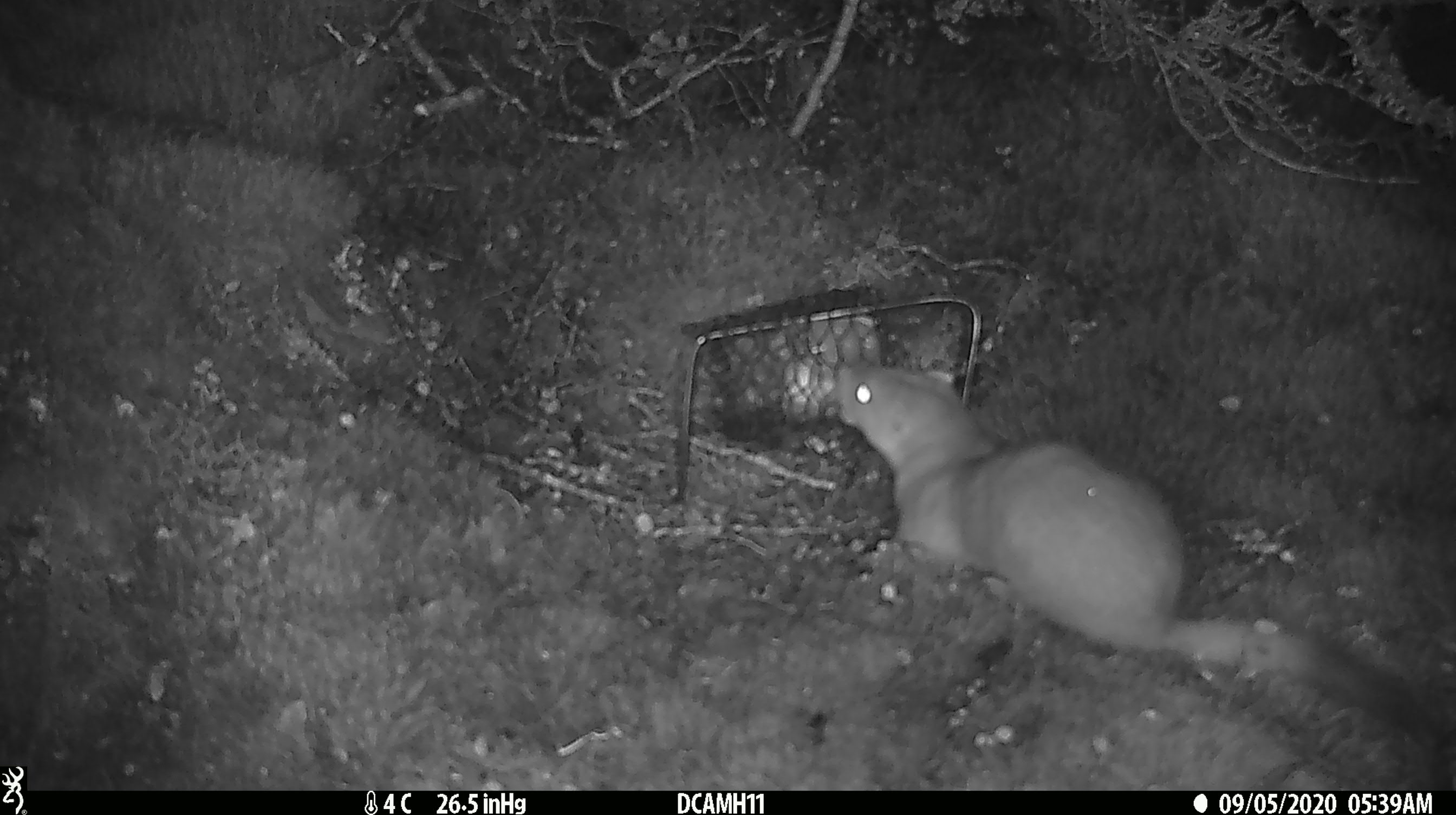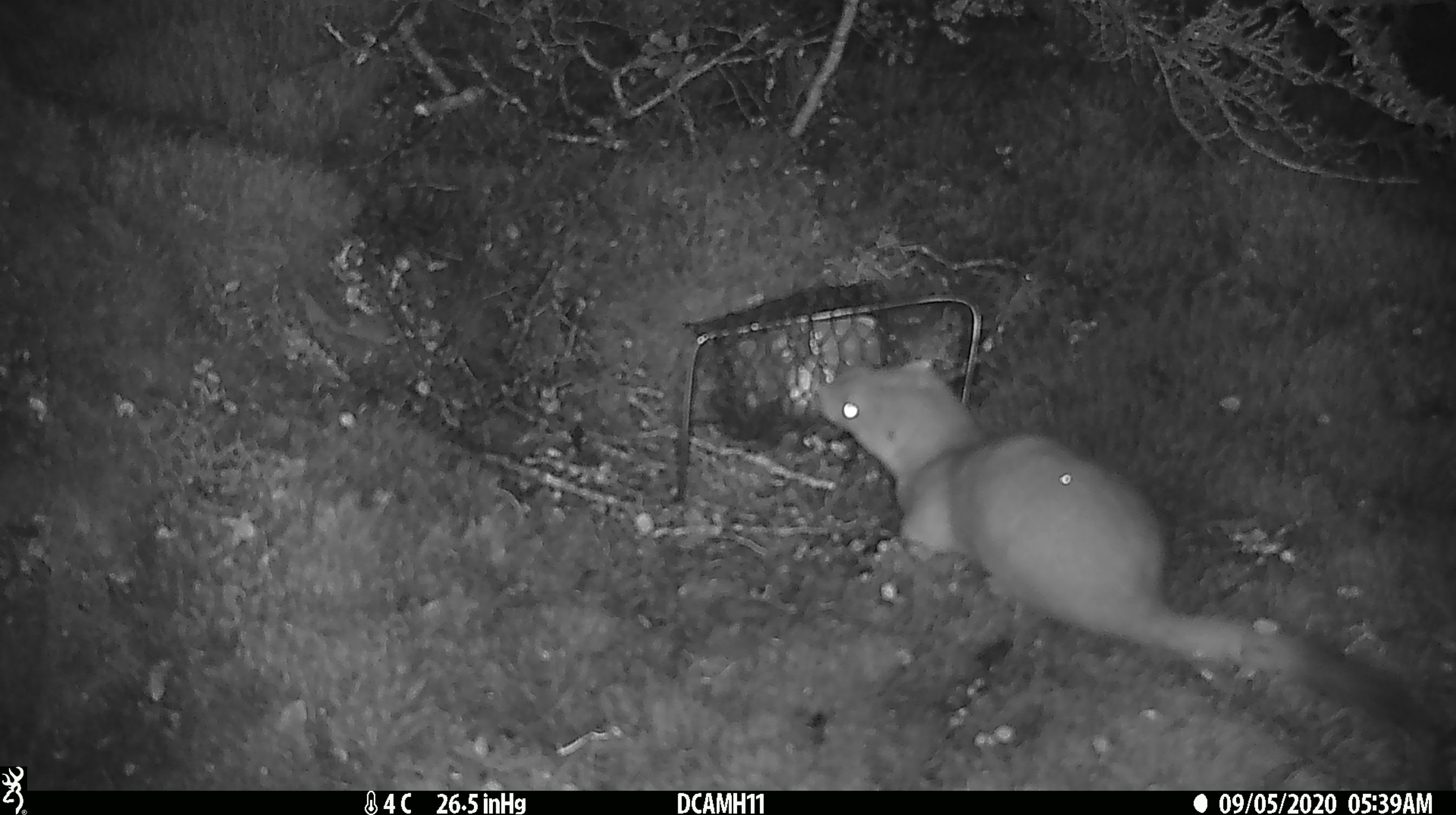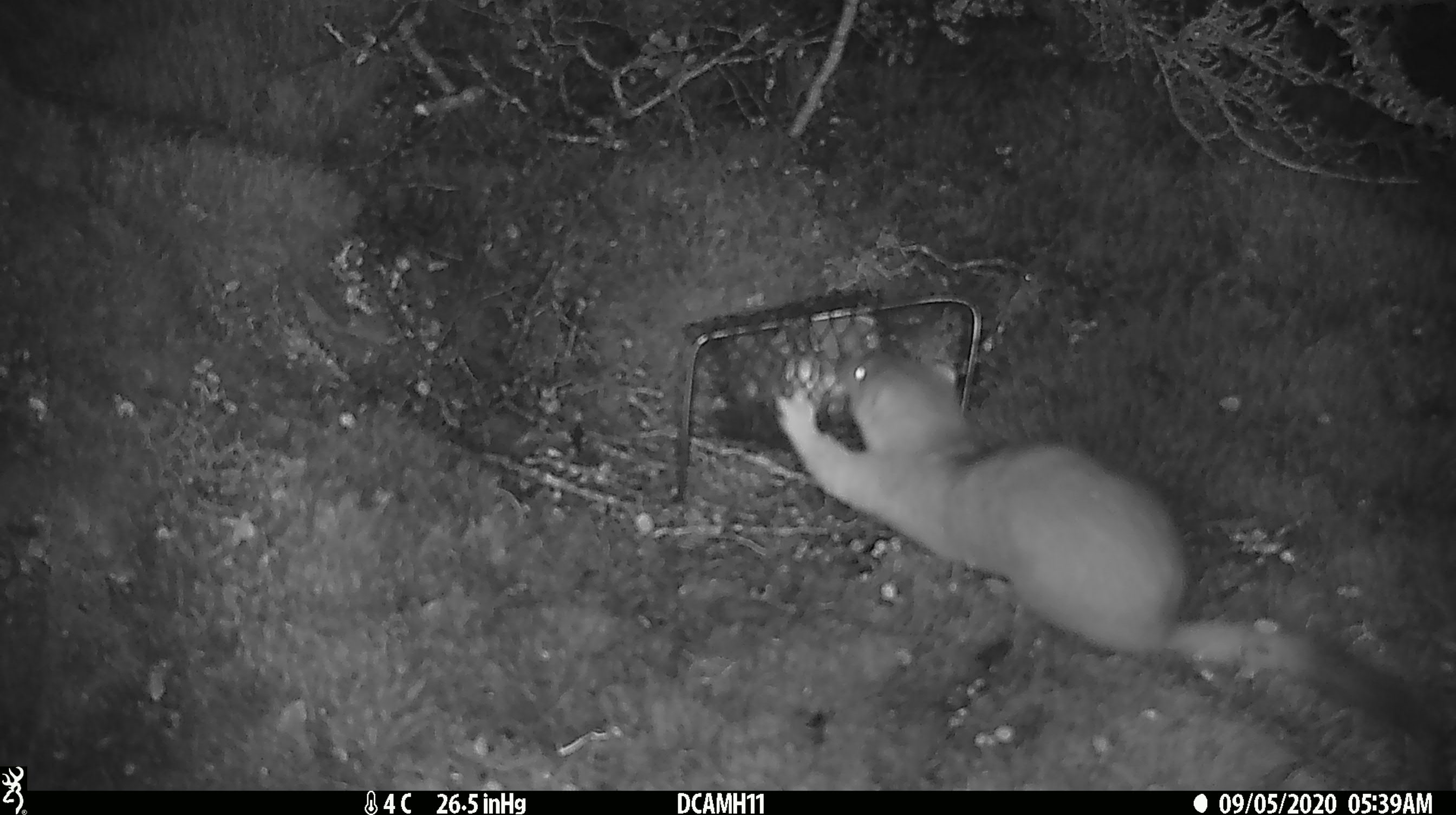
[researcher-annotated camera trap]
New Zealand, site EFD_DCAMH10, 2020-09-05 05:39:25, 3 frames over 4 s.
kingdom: Animalia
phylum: Chordata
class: Mammalia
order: Carnivora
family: Mustelidae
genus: Mustela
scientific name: Mustela erminea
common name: stoat